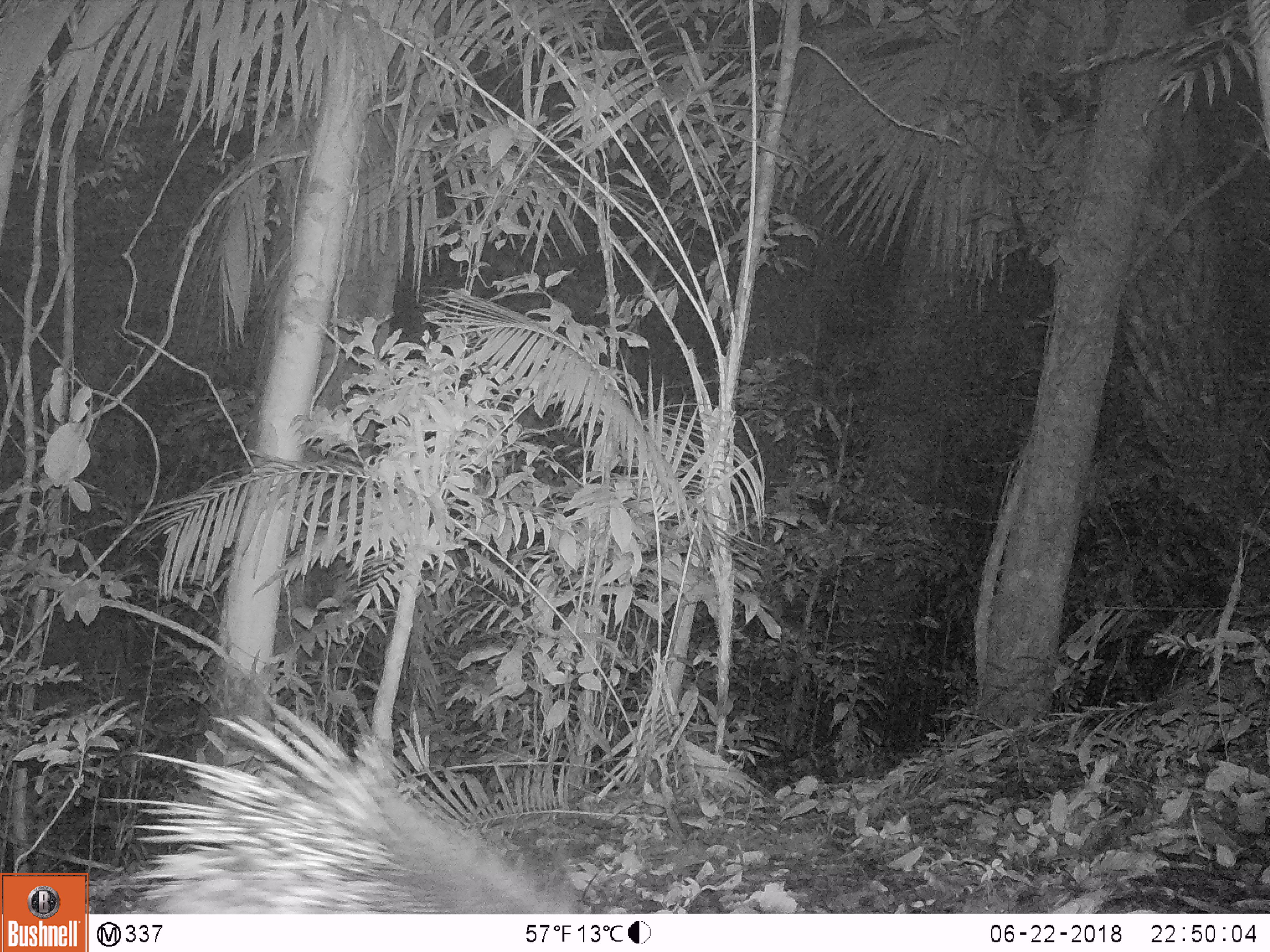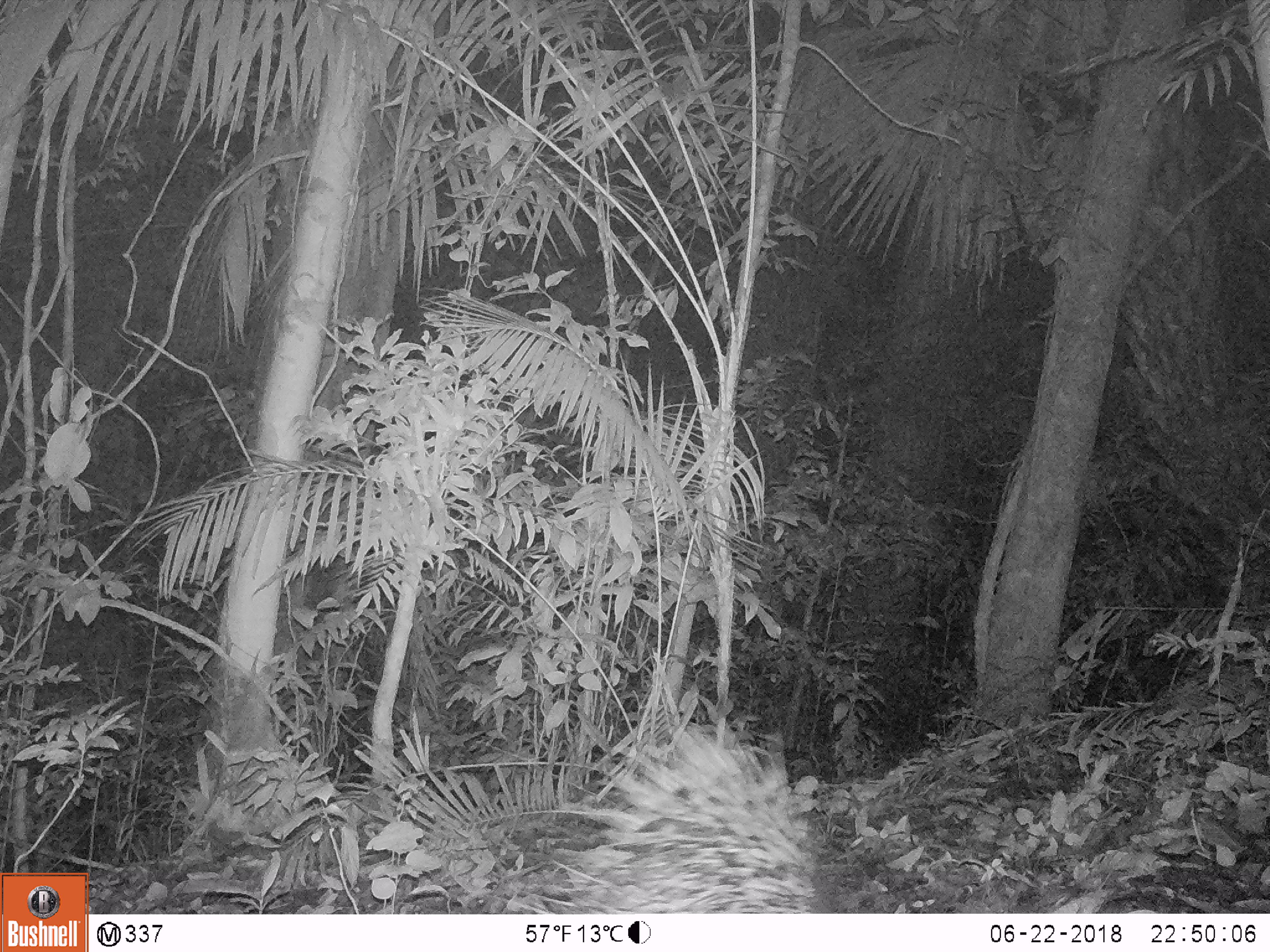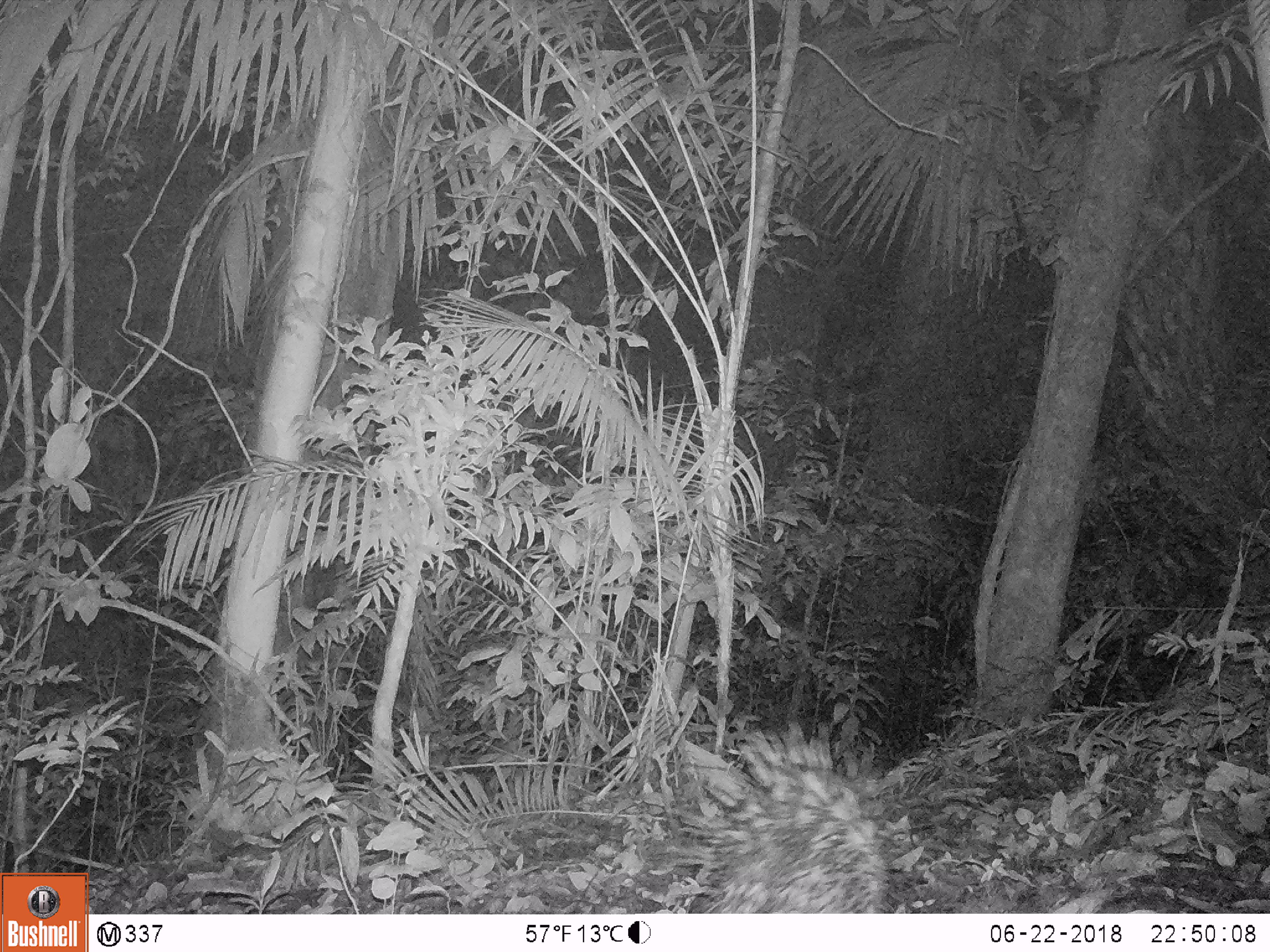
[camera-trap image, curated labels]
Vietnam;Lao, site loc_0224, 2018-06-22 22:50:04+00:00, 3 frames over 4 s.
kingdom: Animalia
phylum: Chordata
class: Mammalia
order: Rodentia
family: Hystricidae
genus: Hystrix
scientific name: Hystrix brachyura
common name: malayan porcupine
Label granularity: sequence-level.